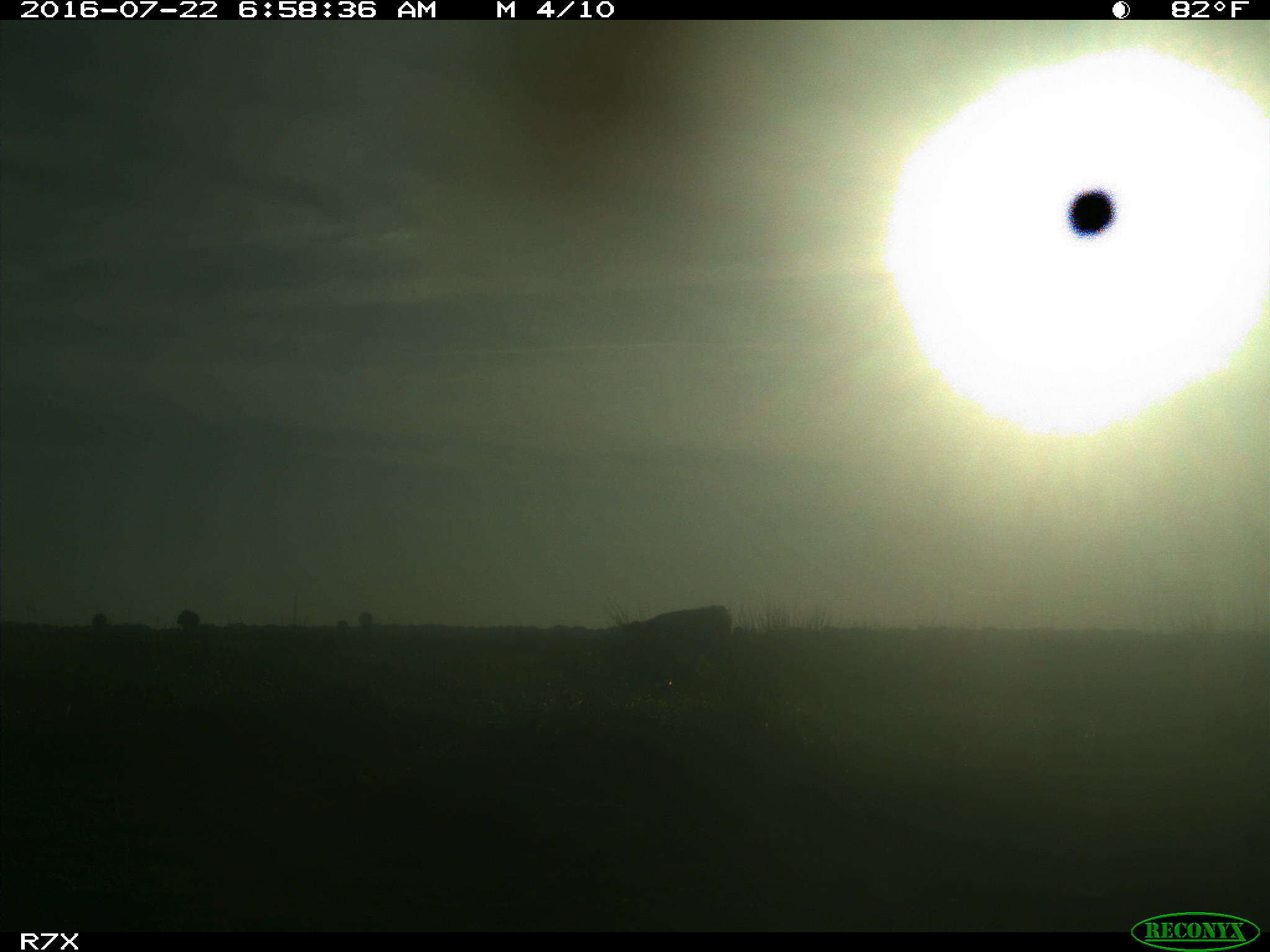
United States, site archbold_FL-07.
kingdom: Animalia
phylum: Chordata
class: Mammalia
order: Artiodactyla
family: Bovidae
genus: Bos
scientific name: Bos taurus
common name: domestic cow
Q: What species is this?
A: Bos taurus (domestic cow).